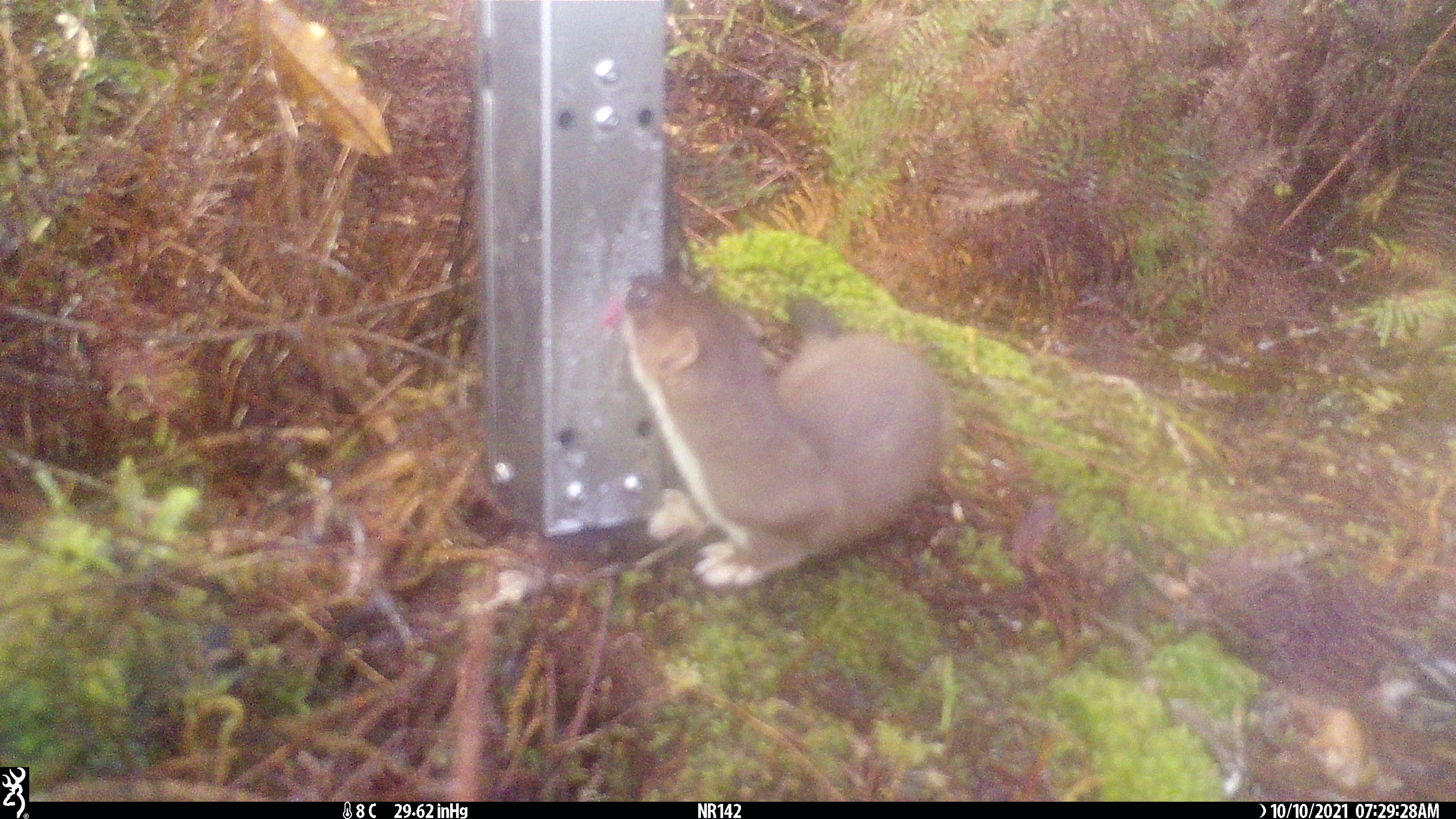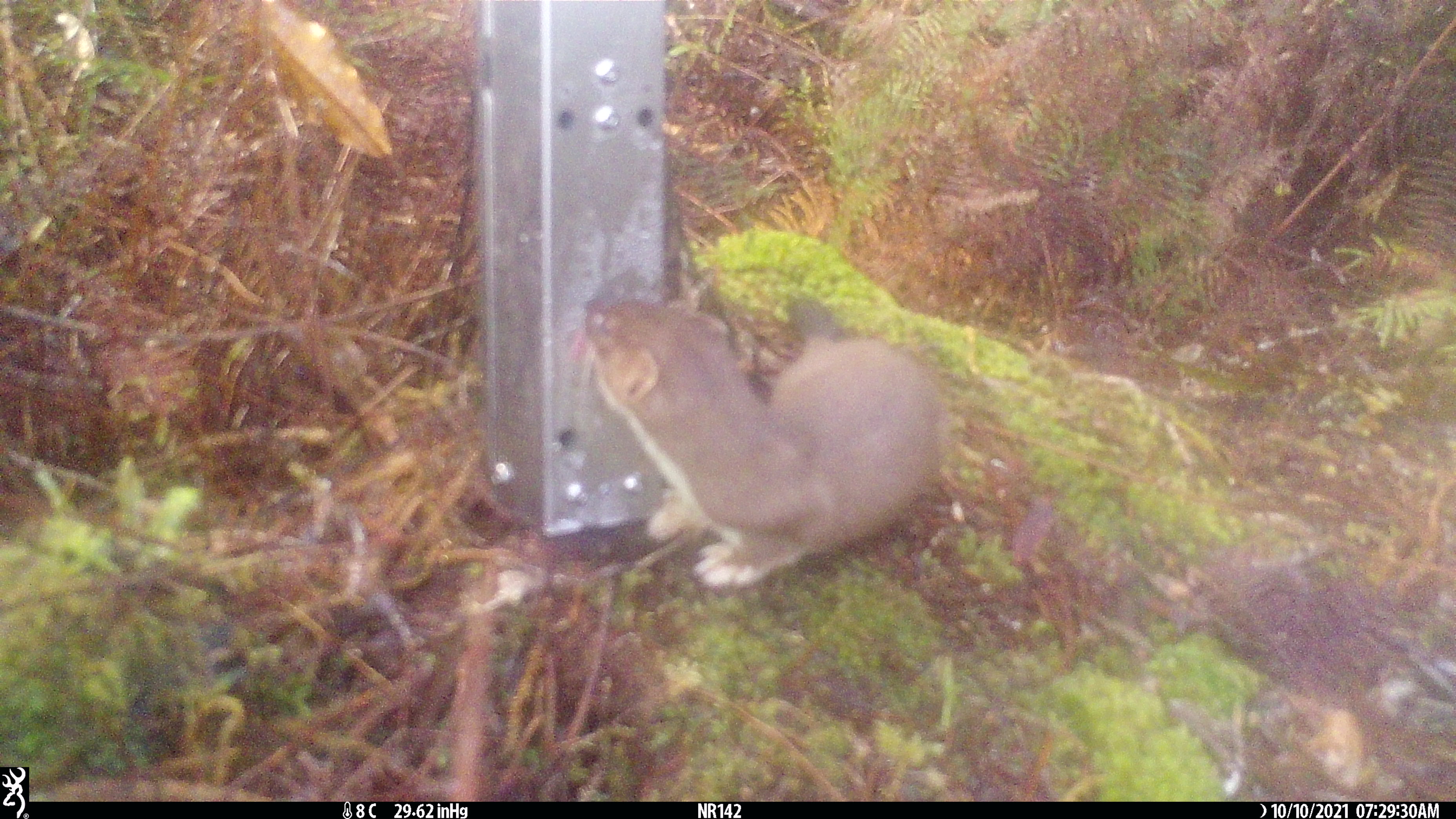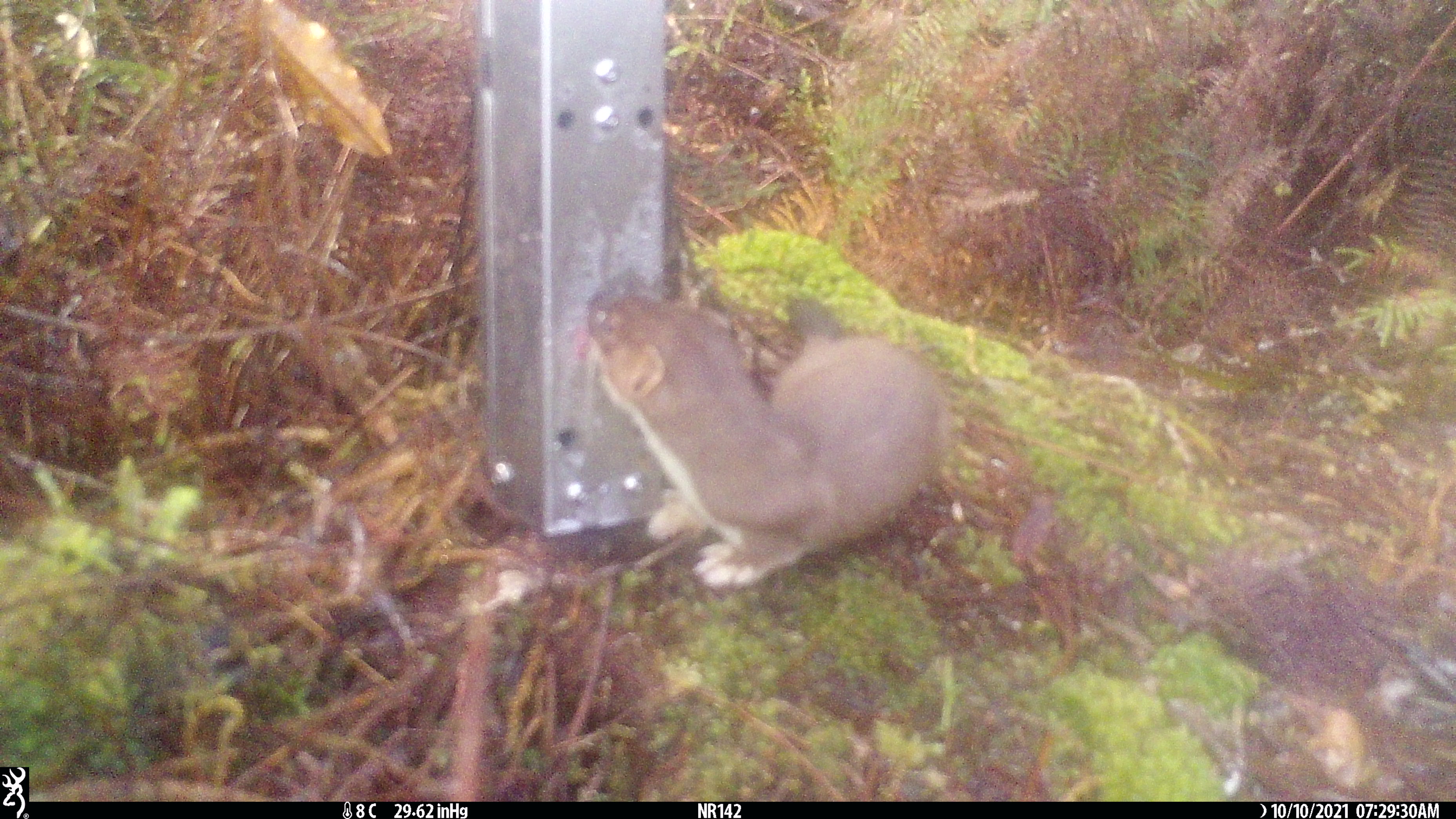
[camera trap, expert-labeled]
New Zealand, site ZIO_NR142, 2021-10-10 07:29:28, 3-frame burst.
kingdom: Animalia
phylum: Chordata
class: Mammalia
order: Carnivora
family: Mustelidae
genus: Mustela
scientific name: Mustela erminea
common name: stoat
Stoat (Mustela erminea).